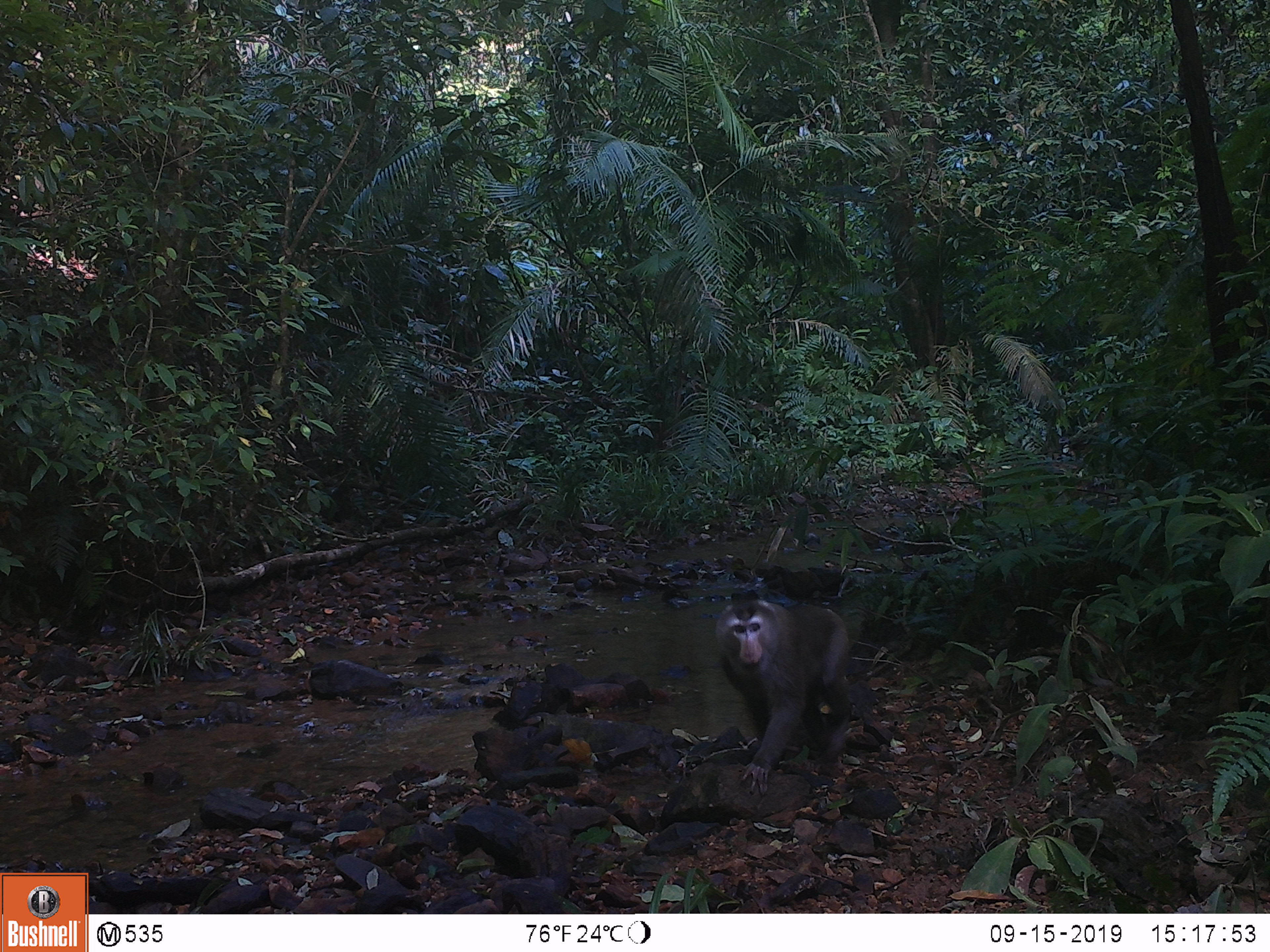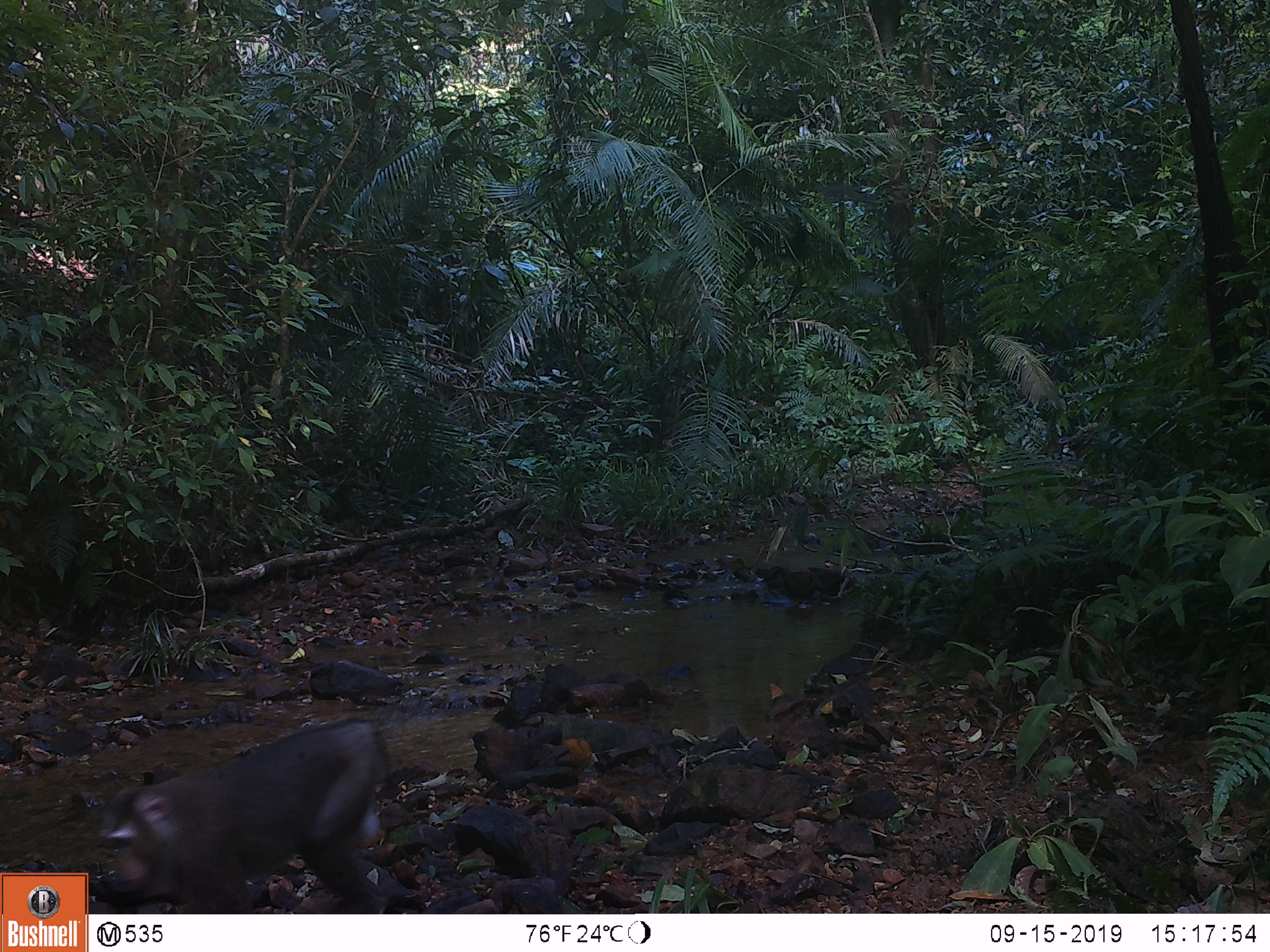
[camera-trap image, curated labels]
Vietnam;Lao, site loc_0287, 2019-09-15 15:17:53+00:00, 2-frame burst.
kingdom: Animalia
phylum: Chordata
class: Mammalia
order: Primates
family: Cercopithecidae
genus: Macaca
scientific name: Macaca nemestrina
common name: pig-tailed macaque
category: pig tailed macaque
Pig tailed macaque (pig-tailed macaque) (Macaca nemestrina). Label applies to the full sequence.